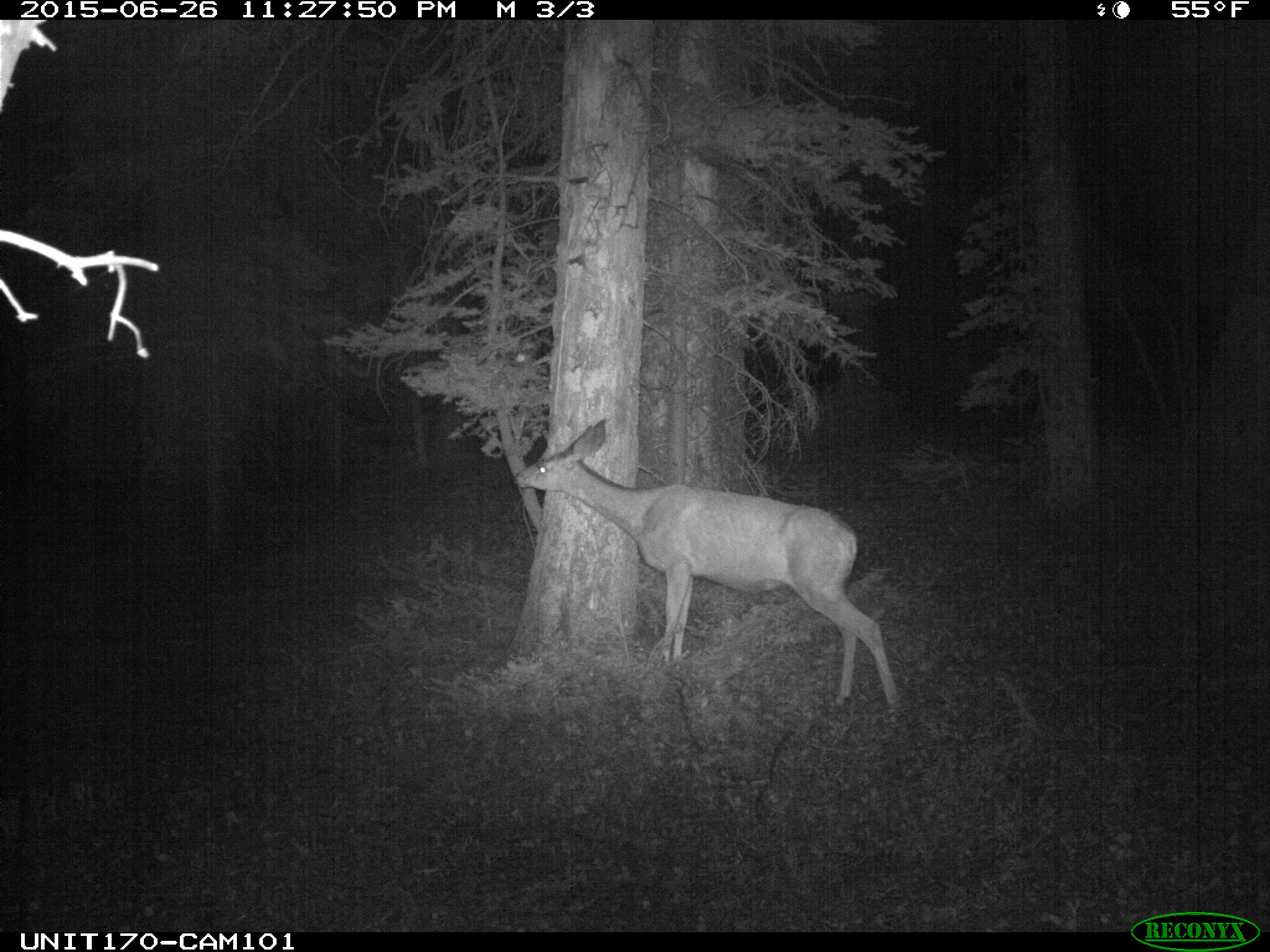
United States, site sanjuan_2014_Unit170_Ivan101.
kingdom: Animalia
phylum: Chordata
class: Mammalia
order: Artiodactyla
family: Cervidae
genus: Odocoileus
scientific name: Odocoileus hemionus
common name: mule deer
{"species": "Odocoileus hemionus (mule deer)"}